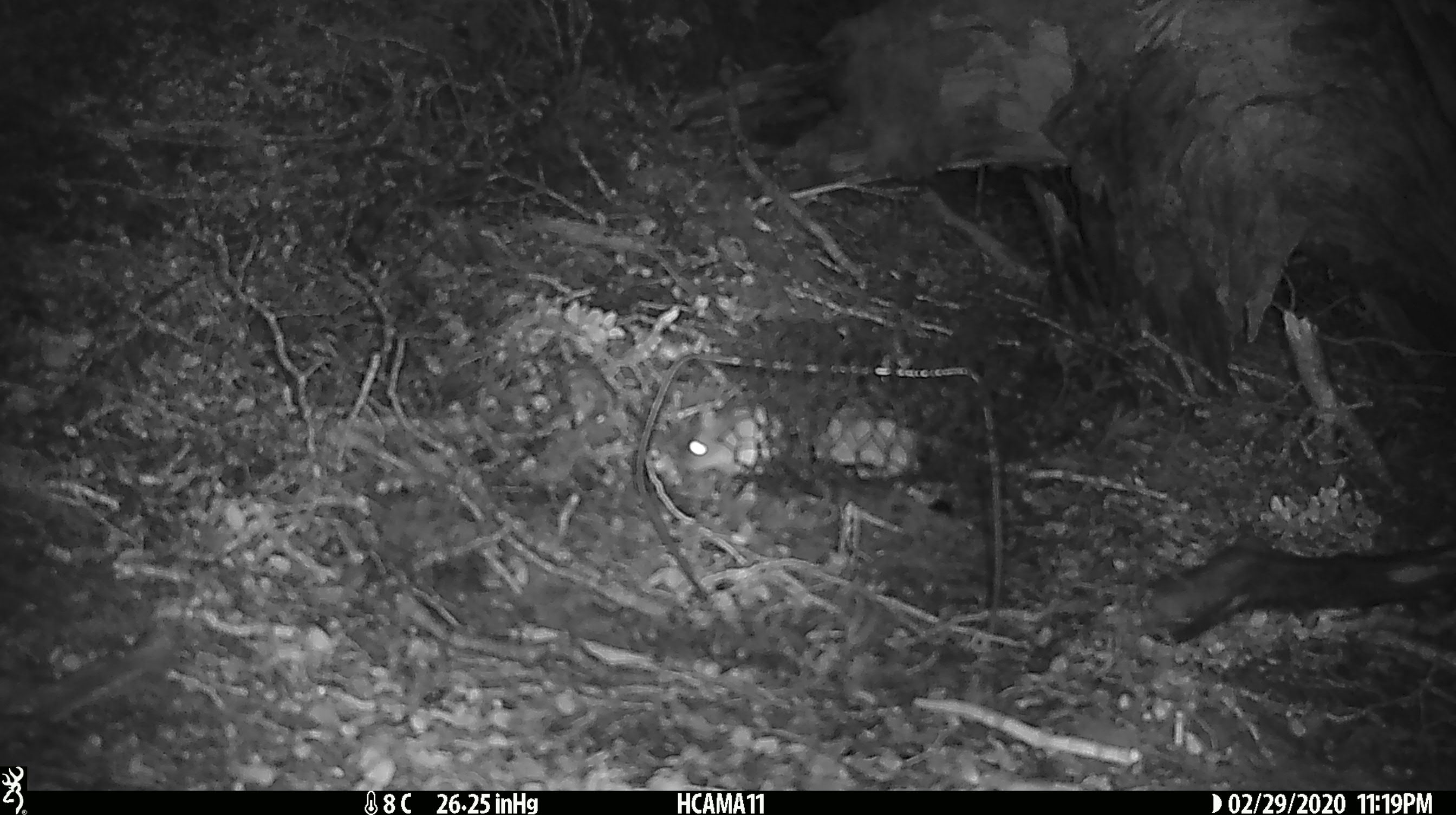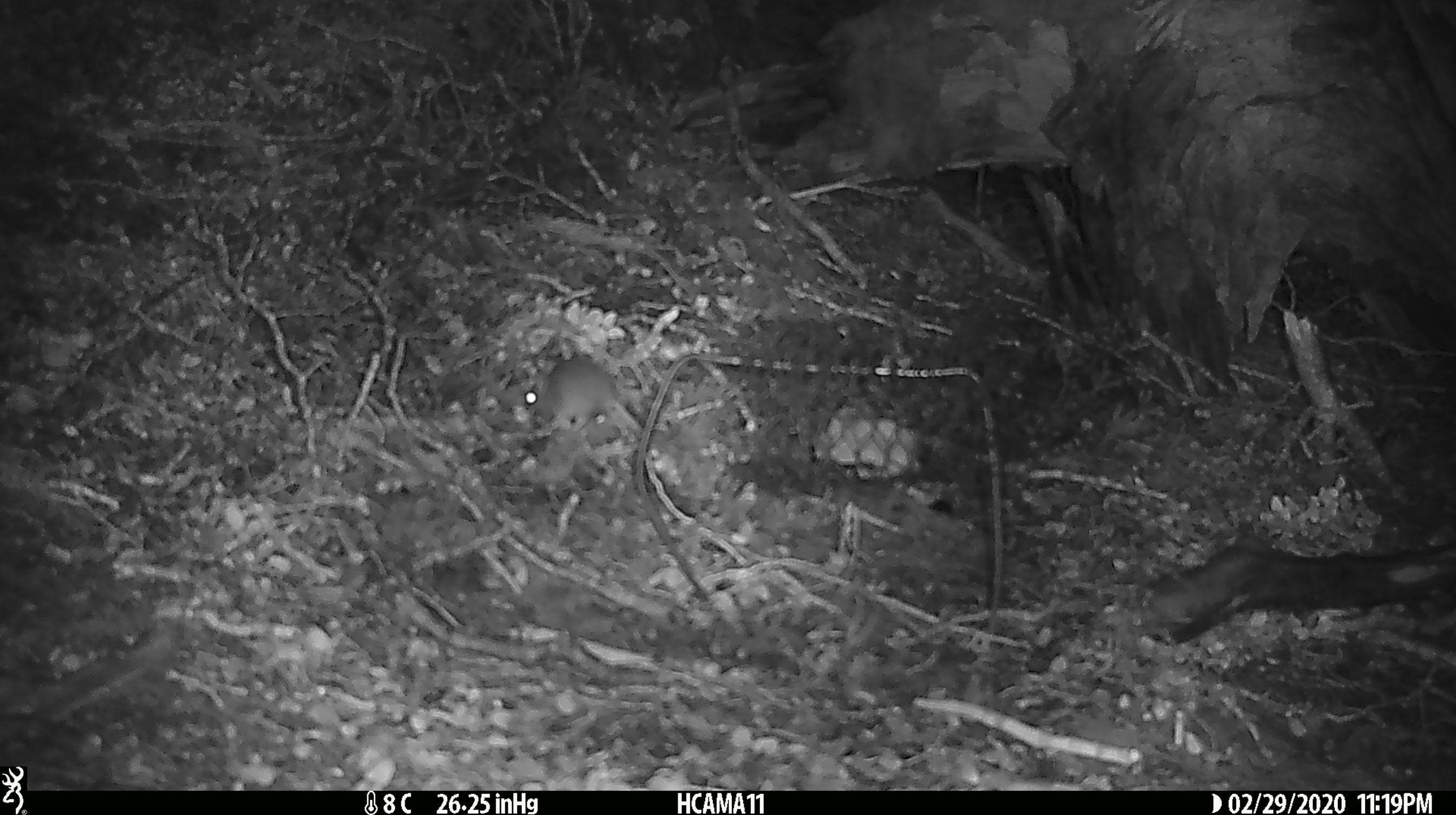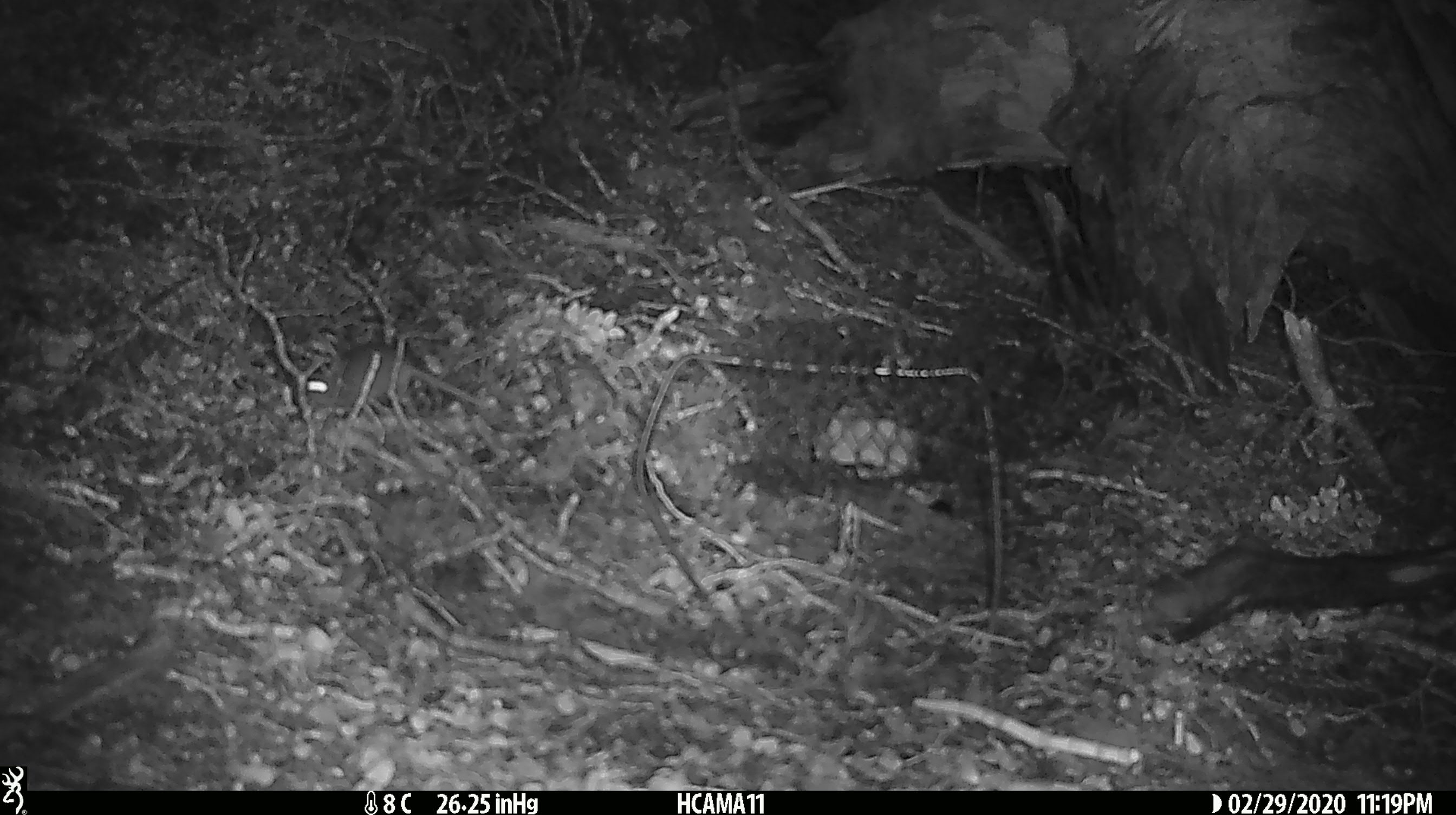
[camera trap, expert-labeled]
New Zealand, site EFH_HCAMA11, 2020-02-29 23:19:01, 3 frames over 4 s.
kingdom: Animalia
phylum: Chordata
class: Mammalia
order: Rodentia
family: Muridae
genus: Mus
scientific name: Mus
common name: mouse